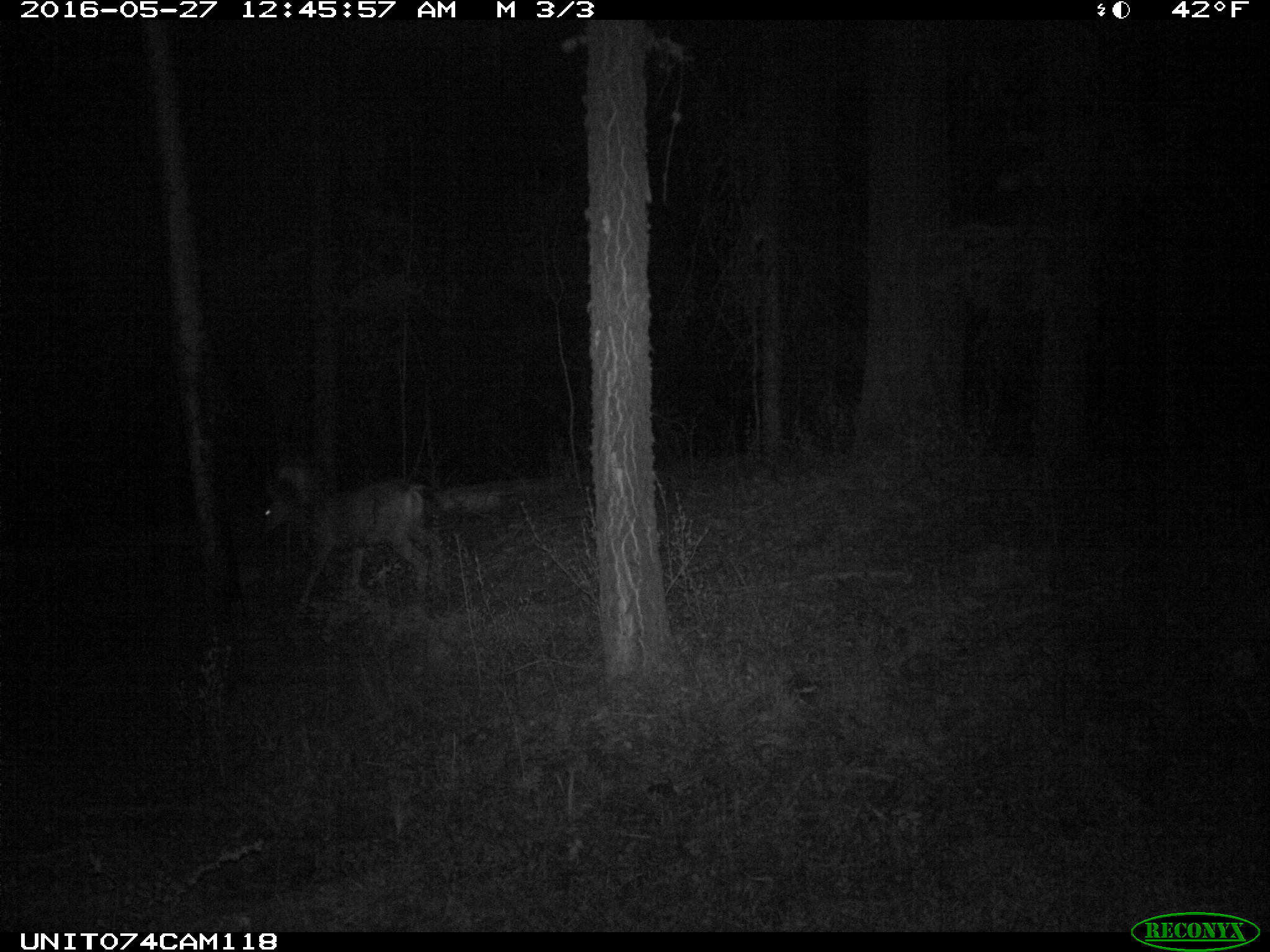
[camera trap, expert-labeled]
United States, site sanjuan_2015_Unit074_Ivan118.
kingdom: Animalia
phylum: Chordata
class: Mammalia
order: Artiodactyla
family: Cervidae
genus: Odocoileus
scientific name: Odocoileus hemionus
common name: mule deer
Odocoileus hemionus (mule deer).